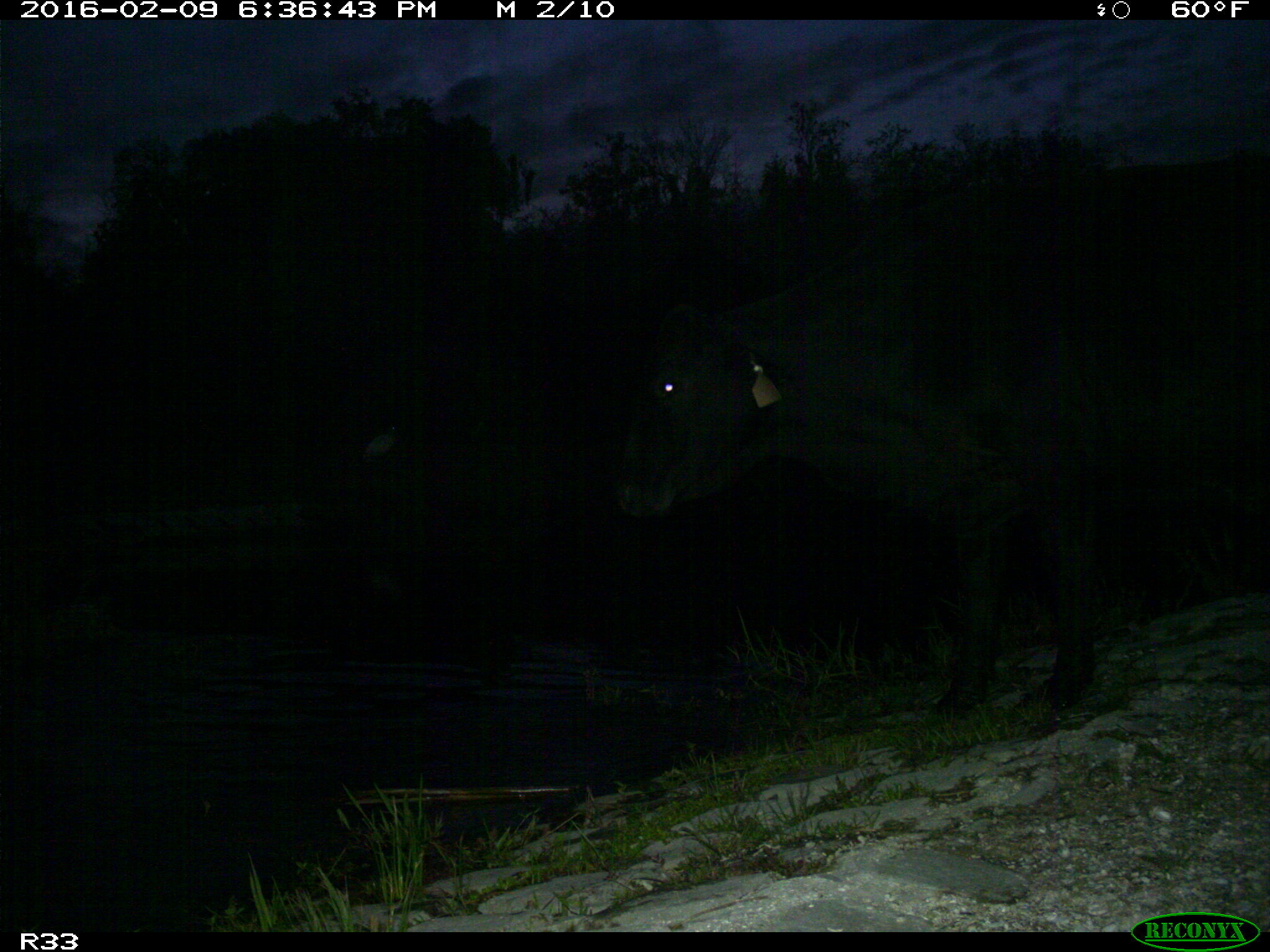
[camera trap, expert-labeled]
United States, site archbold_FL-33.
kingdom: Animalia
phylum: Chordata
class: Mammalia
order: Artiodactyla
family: Bovidae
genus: Bos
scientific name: Bos taurus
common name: domestic cow